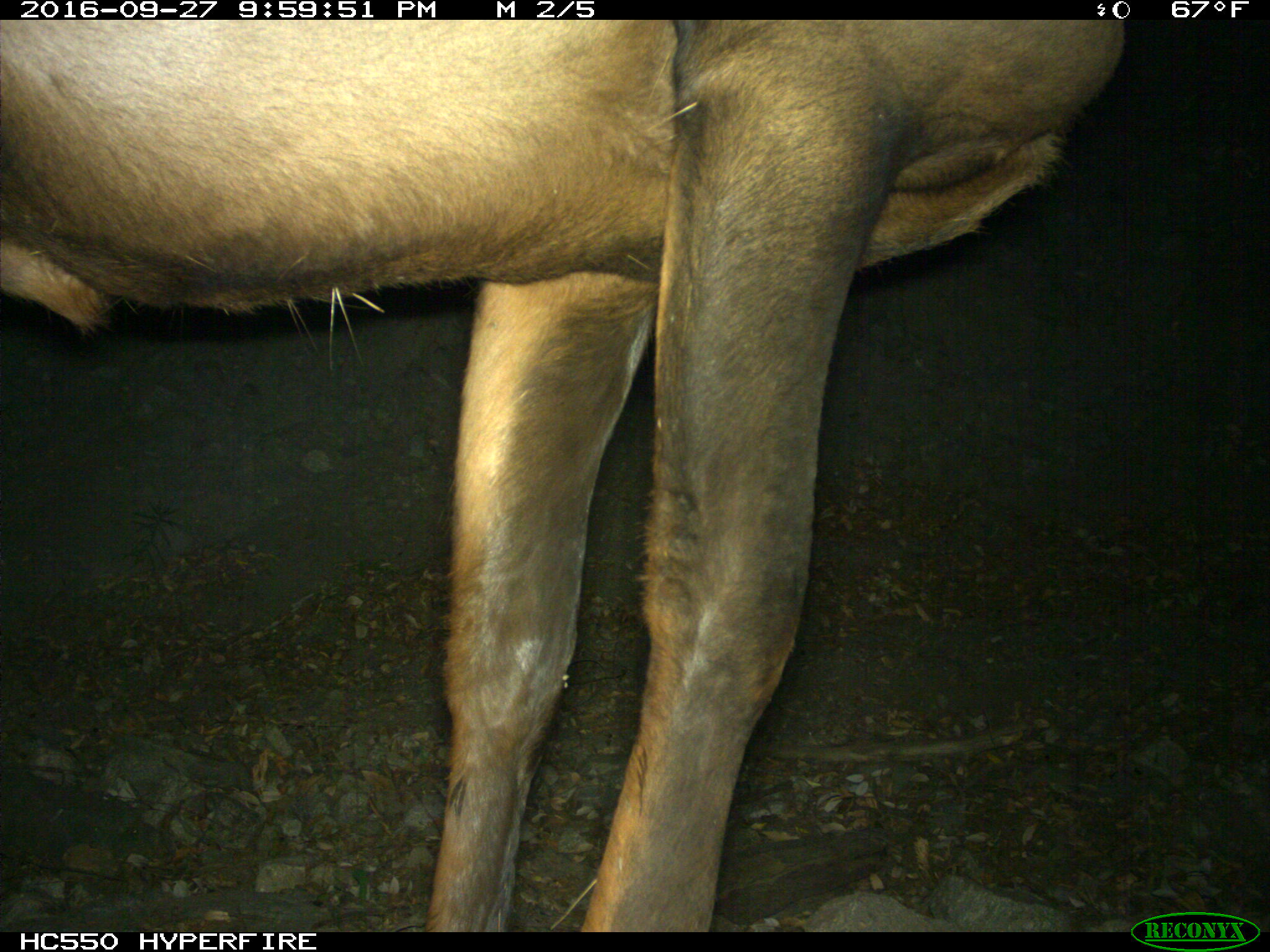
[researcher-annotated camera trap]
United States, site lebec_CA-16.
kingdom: Animalia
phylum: Chordata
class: Mammalia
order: Artiodactyla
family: Cervidae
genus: Cervus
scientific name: Cervus canadensis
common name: elk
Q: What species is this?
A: Cervus canadensis (elk).